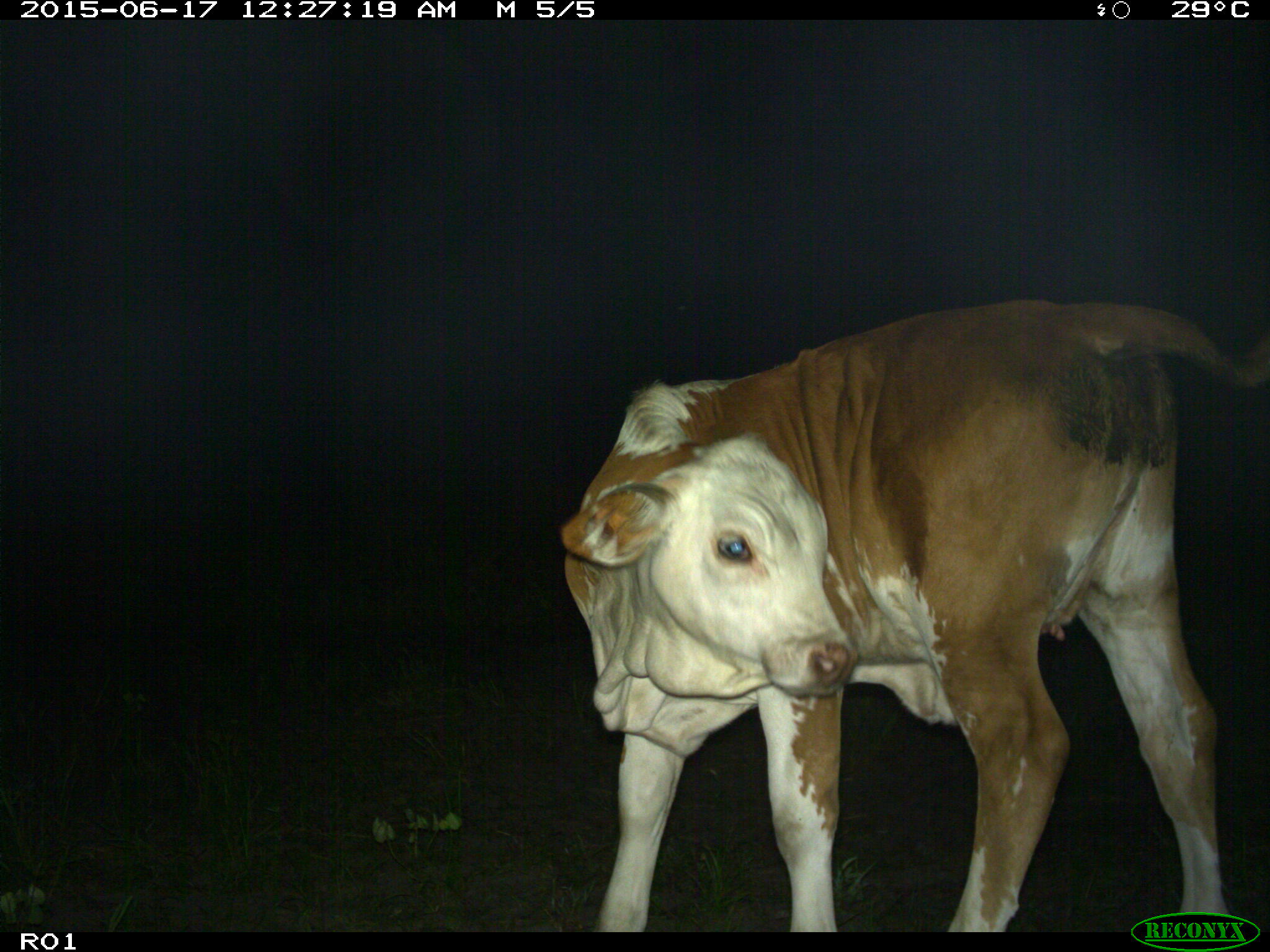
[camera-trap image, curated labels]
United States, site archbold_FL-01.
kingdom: Animalia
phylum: Chordata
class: Mammalia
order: Artiodactyla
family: Bovidae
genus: Bos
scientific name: Bos taurus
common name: domestic cow